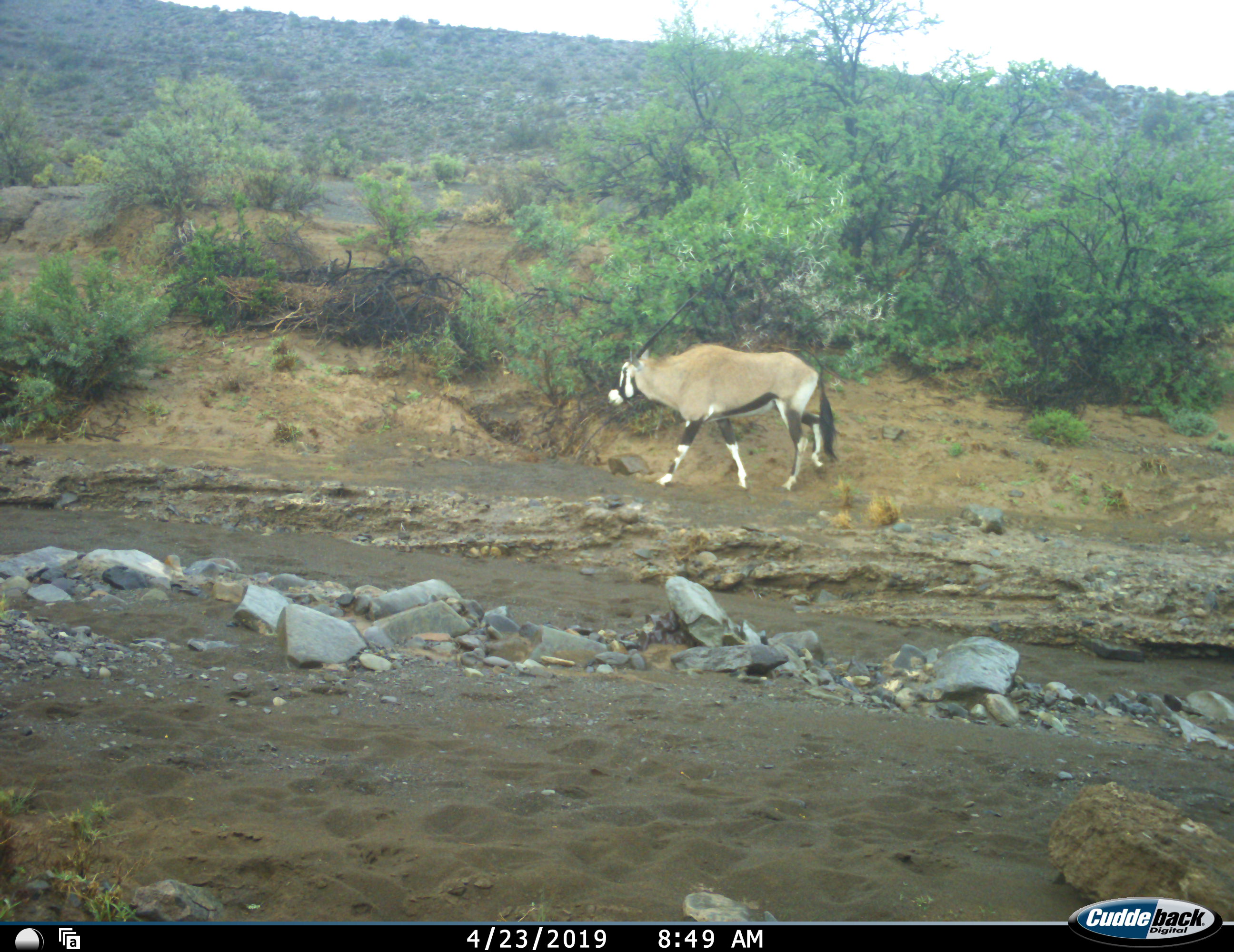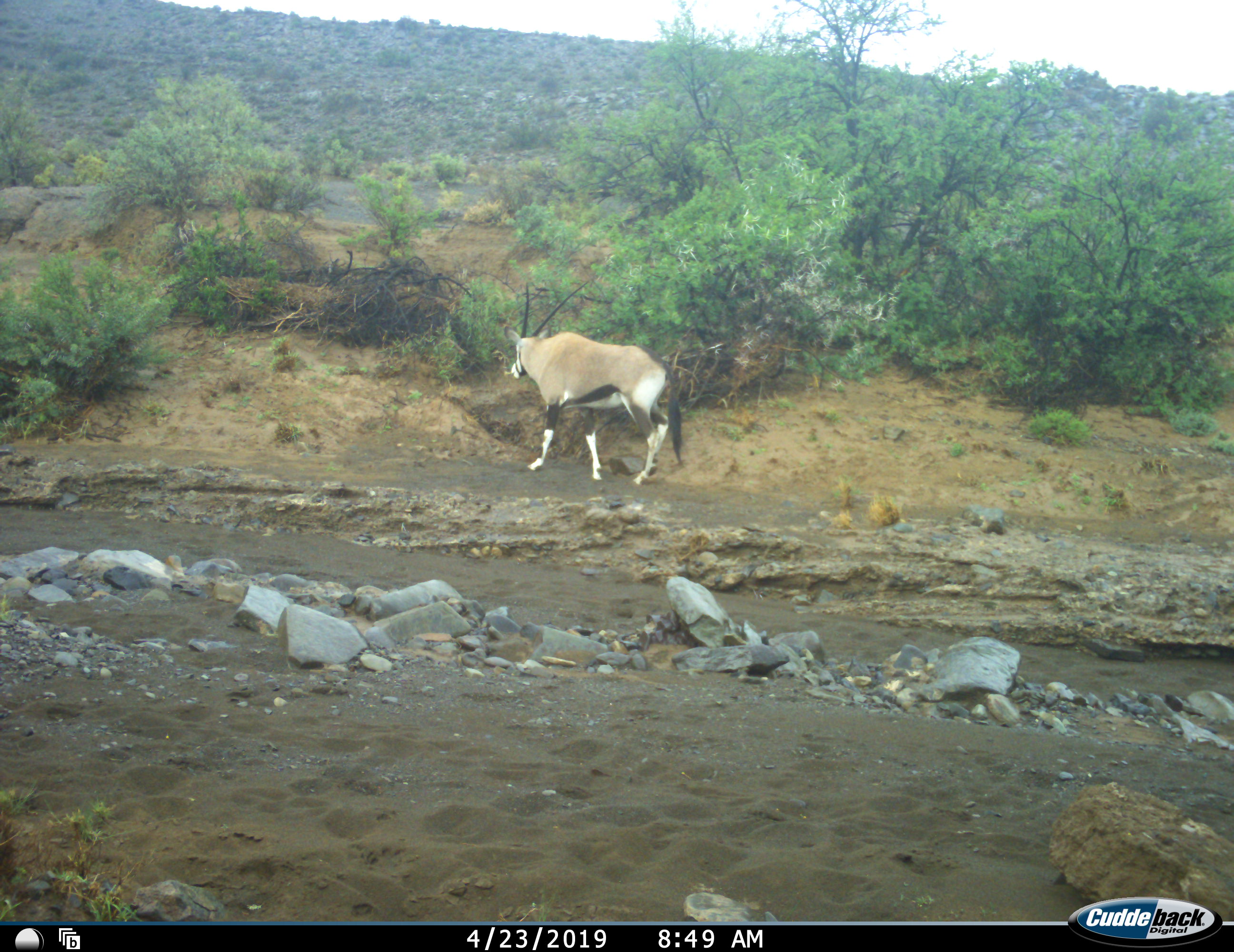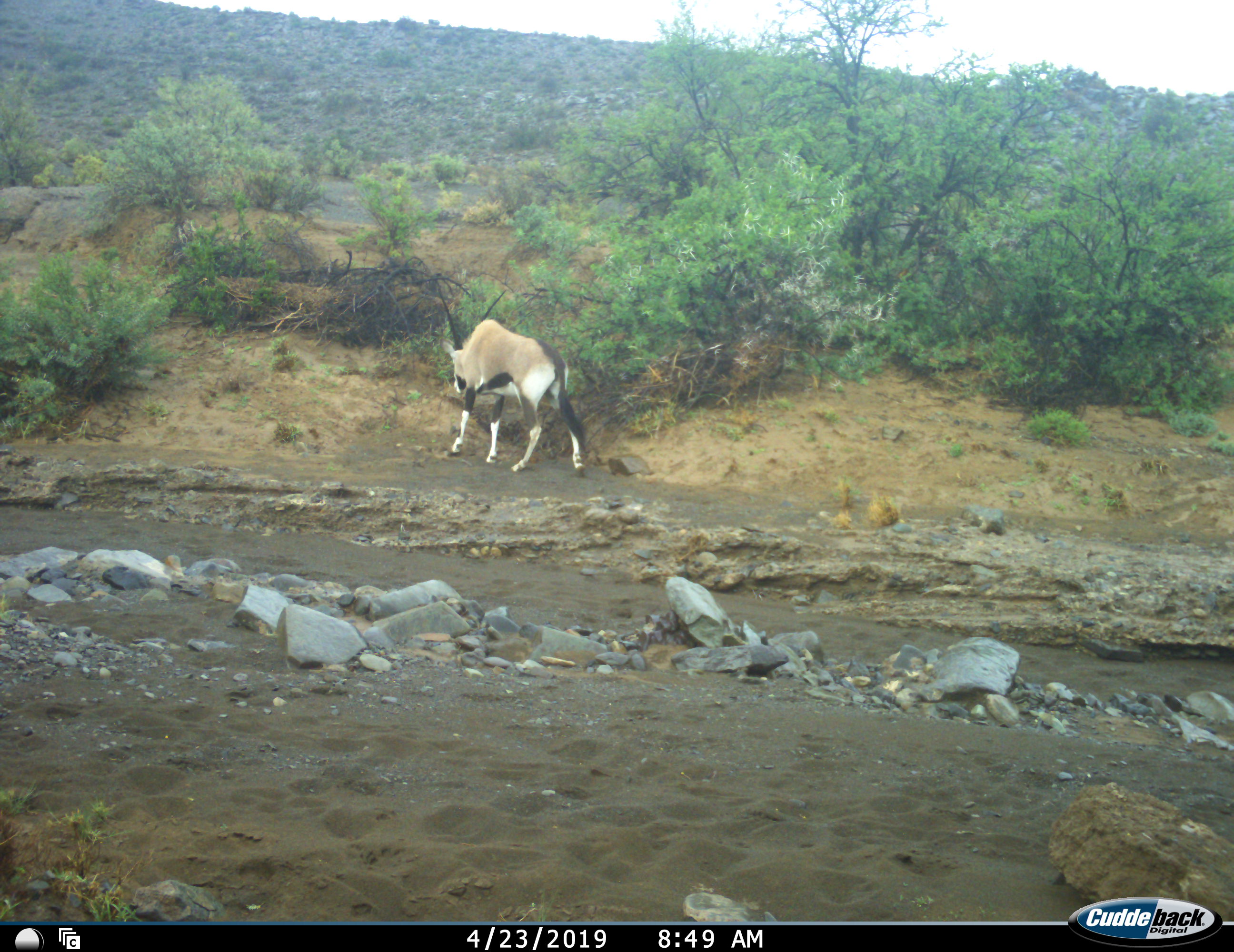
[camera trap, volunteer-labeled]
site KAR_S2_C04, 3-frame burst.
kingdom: Animalia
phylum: Chordata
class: Mammalia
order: Artiodactyla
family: Bovidae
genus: Oryx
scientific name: Oryx gazella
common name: gemsbok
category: oryx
Oryx (gemsbok) (Oryx gazella), count 1. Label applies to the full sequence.